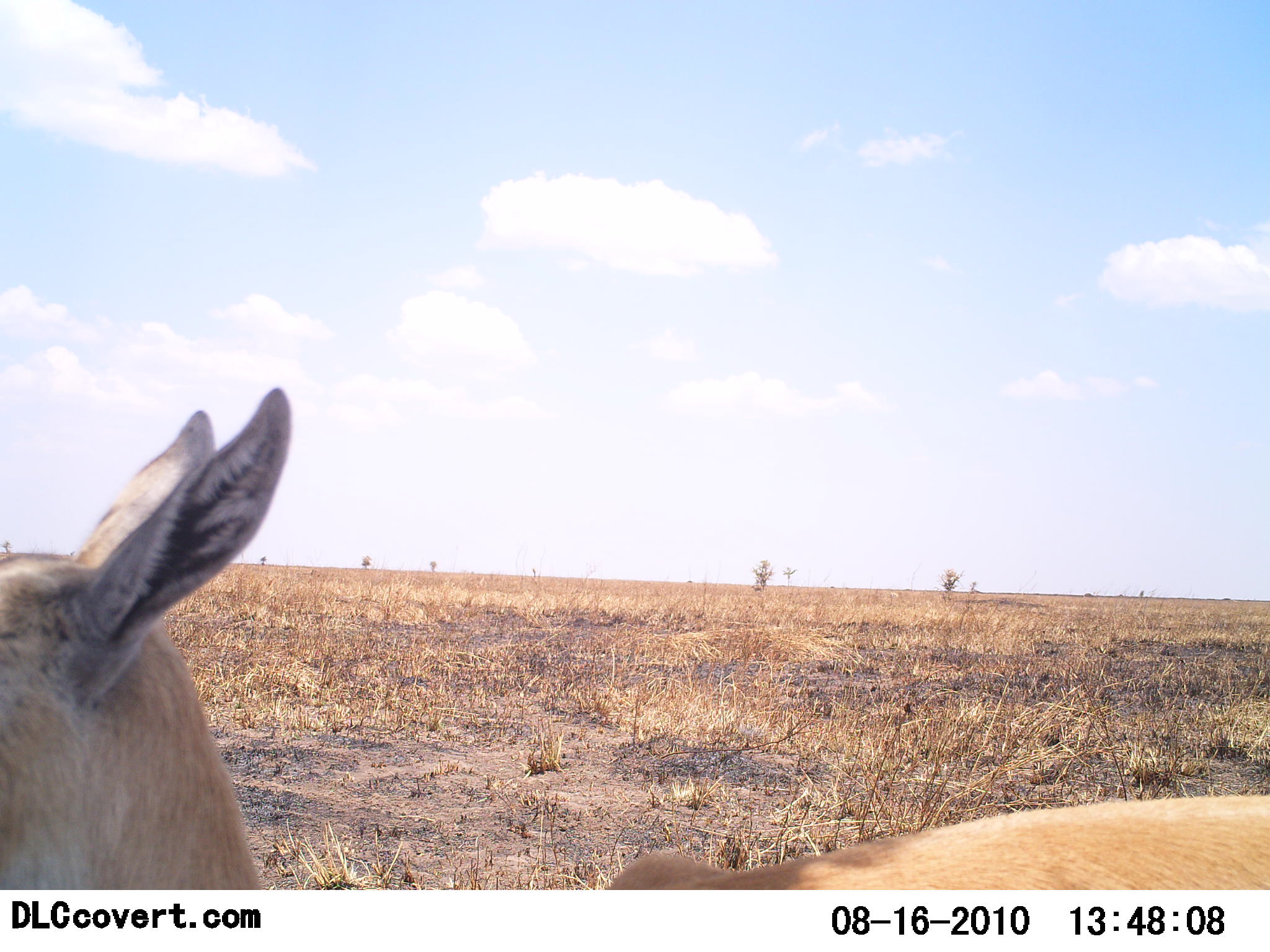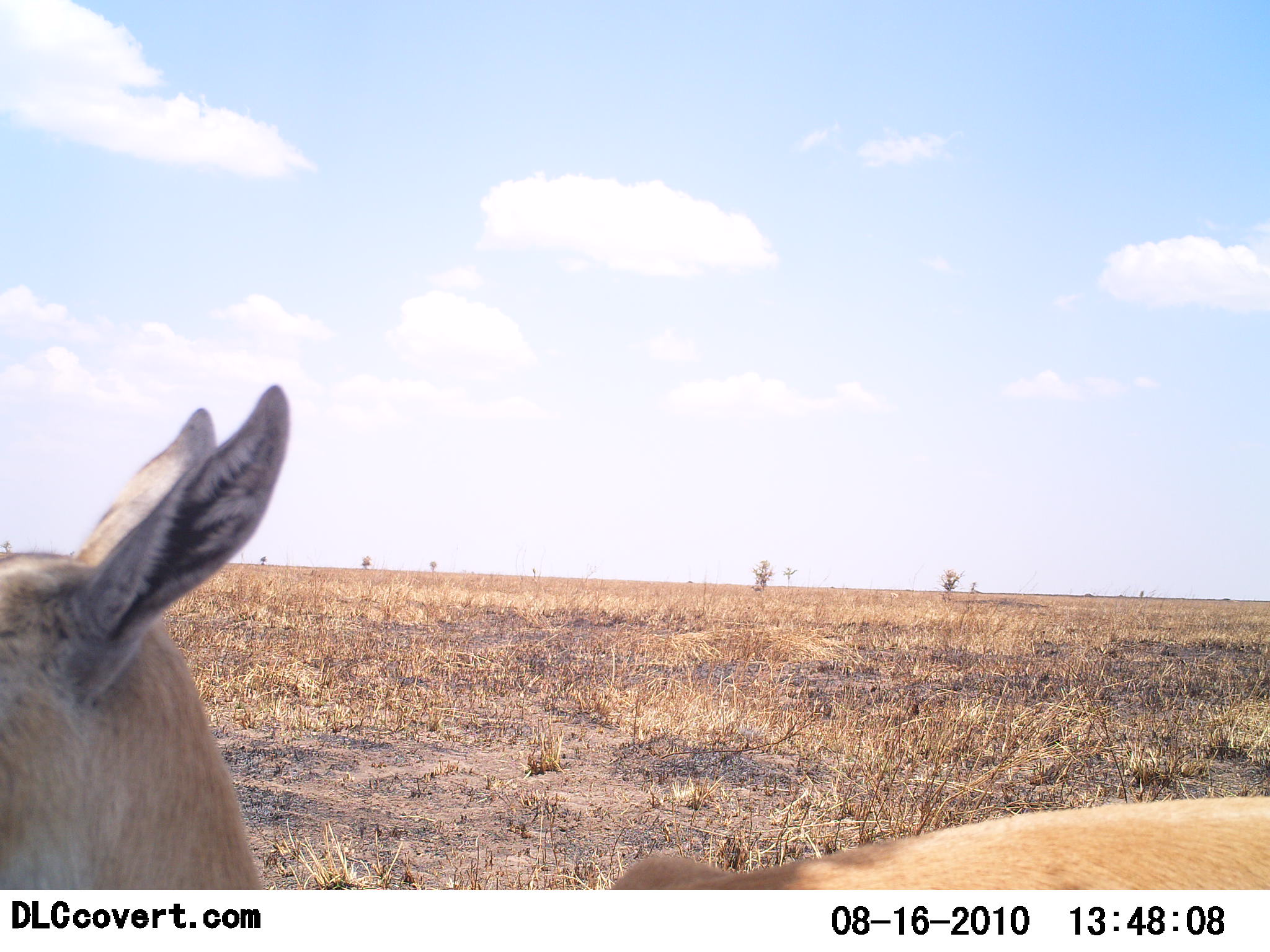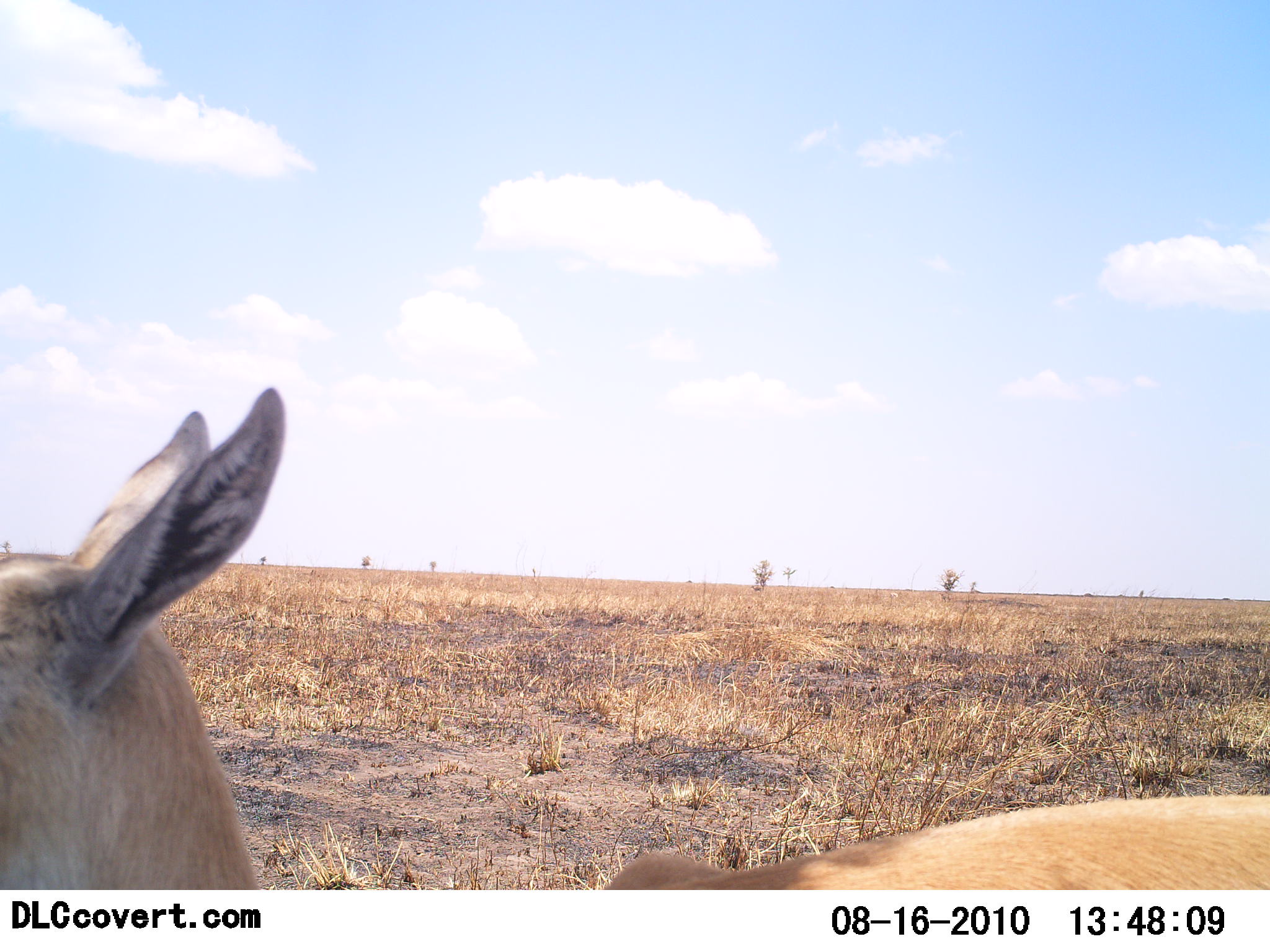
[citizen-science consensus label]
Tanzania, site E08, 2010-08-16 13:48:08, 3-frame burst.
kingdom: Animalia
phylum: Chordata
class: Mammalia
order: Artiodactyla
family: Bovidae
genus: Eudorcas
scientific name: Eudorcas thomsonii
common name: thomson's gazelle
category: gazellethomsons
Gazellethomsons (thomson's gazelle) (Eudorcas thomsonii), count 1. Behavior (volunteer vote fractions): standing 100%, resting 0%, moving 0%, interacting 0%. Young present (vote fraction): 0%. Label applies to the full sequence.